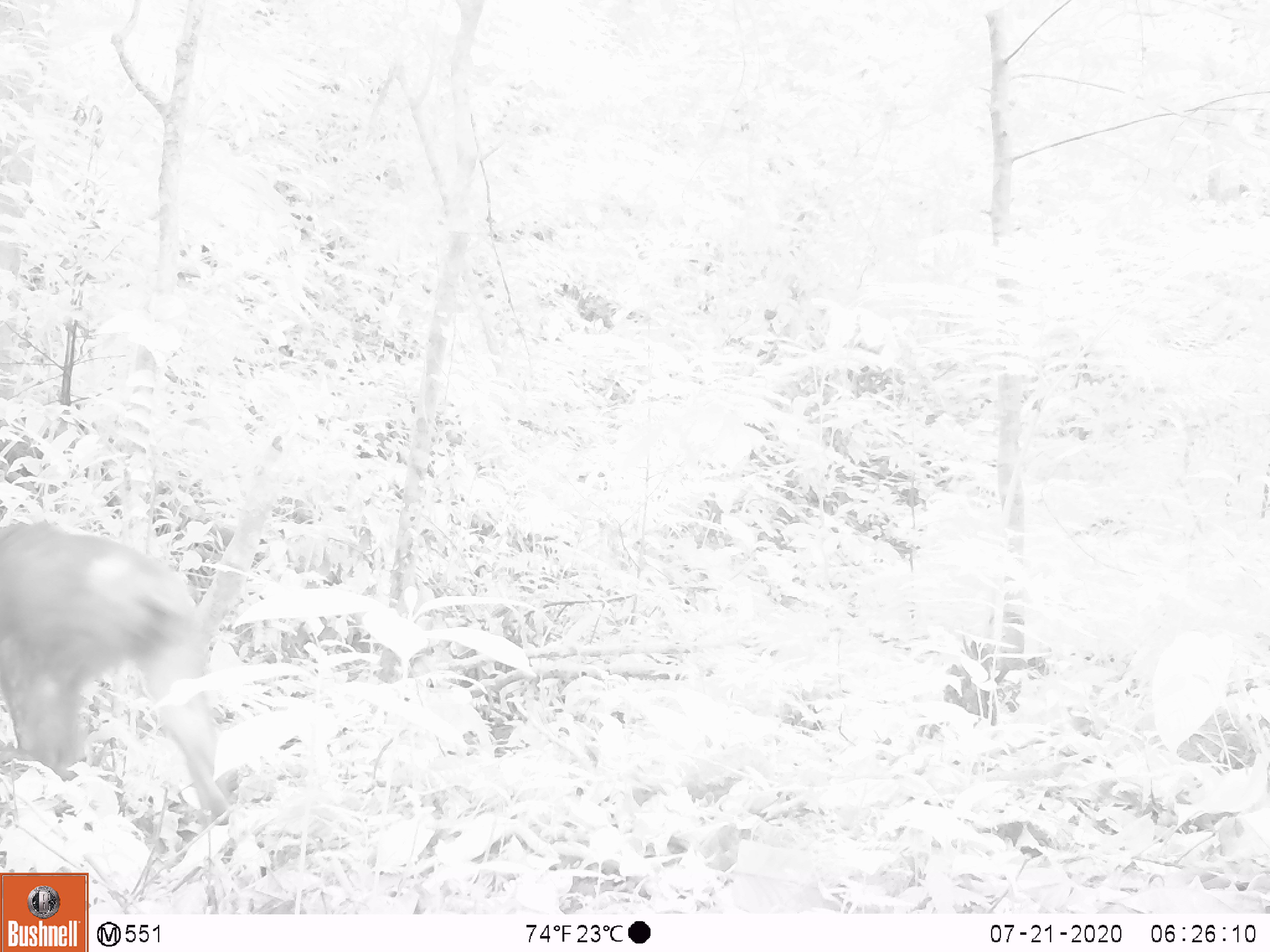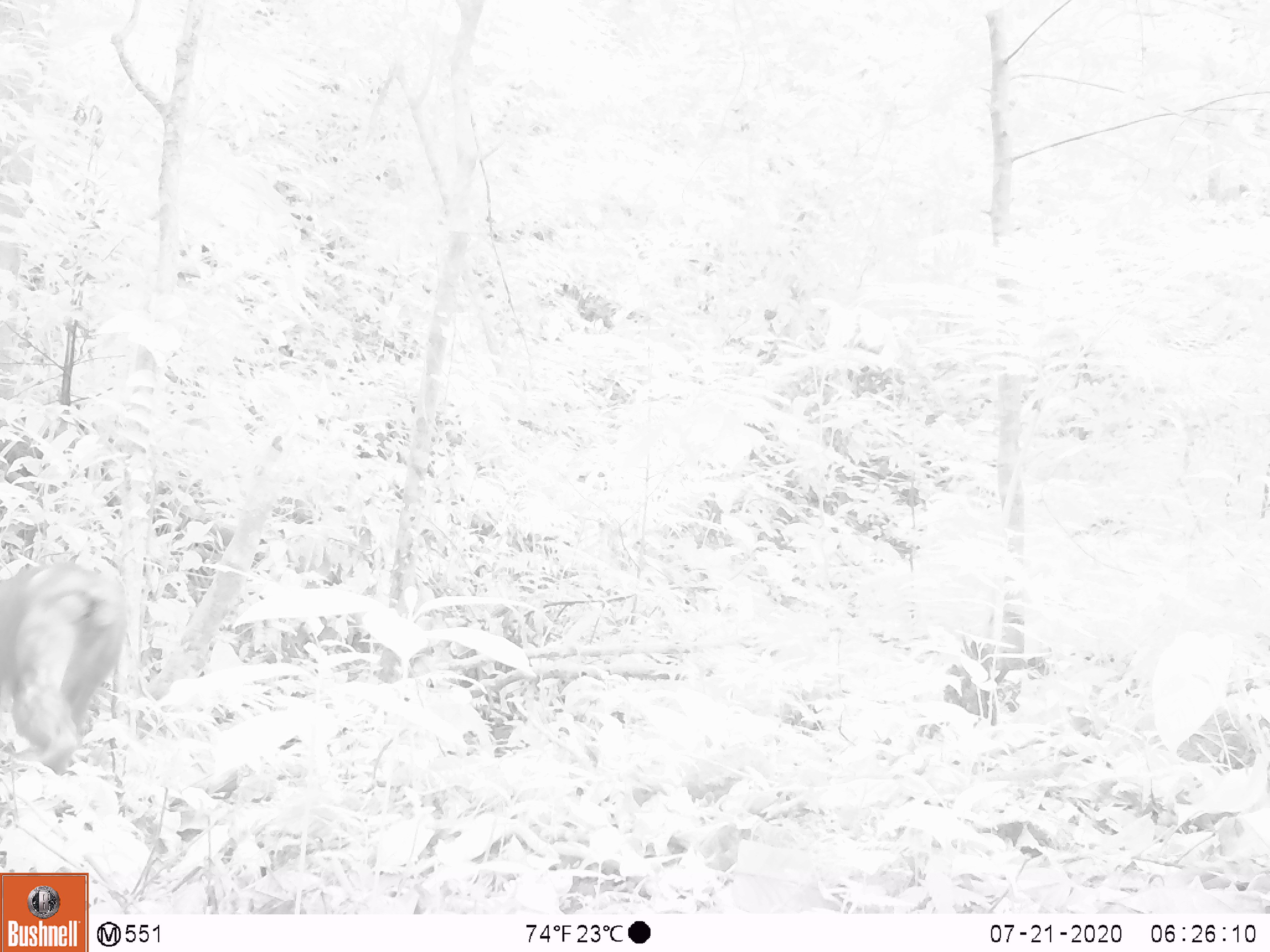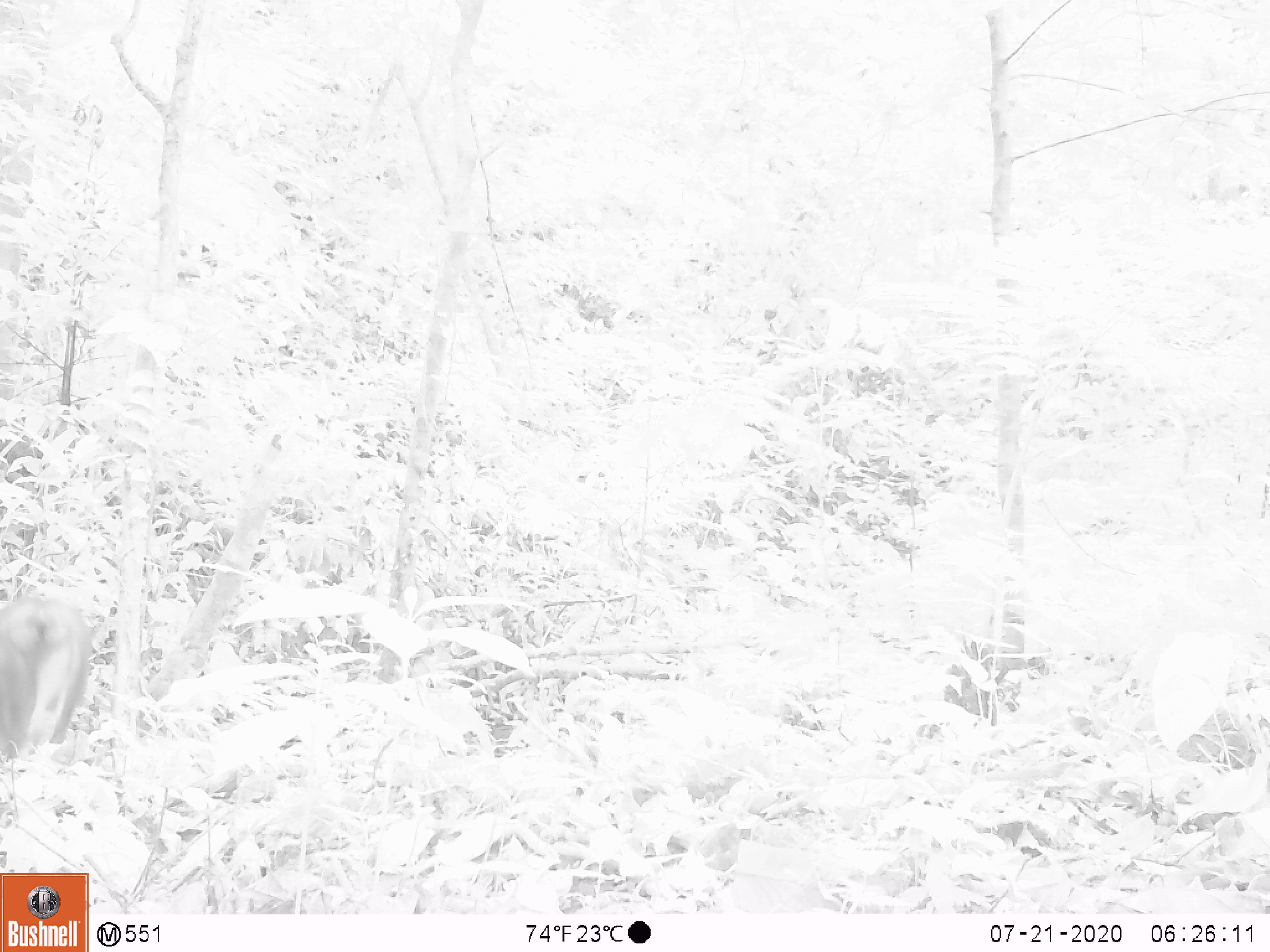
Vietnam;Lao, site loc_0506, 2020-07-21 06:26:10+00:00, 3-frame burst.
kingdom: Animalia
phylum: Chordata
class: Mammalia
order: Primates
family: Cercopithecidae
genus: Macaca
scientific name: Macaca arctoides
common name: stump-tailed macaque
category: stump tailed macaque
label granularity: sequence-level